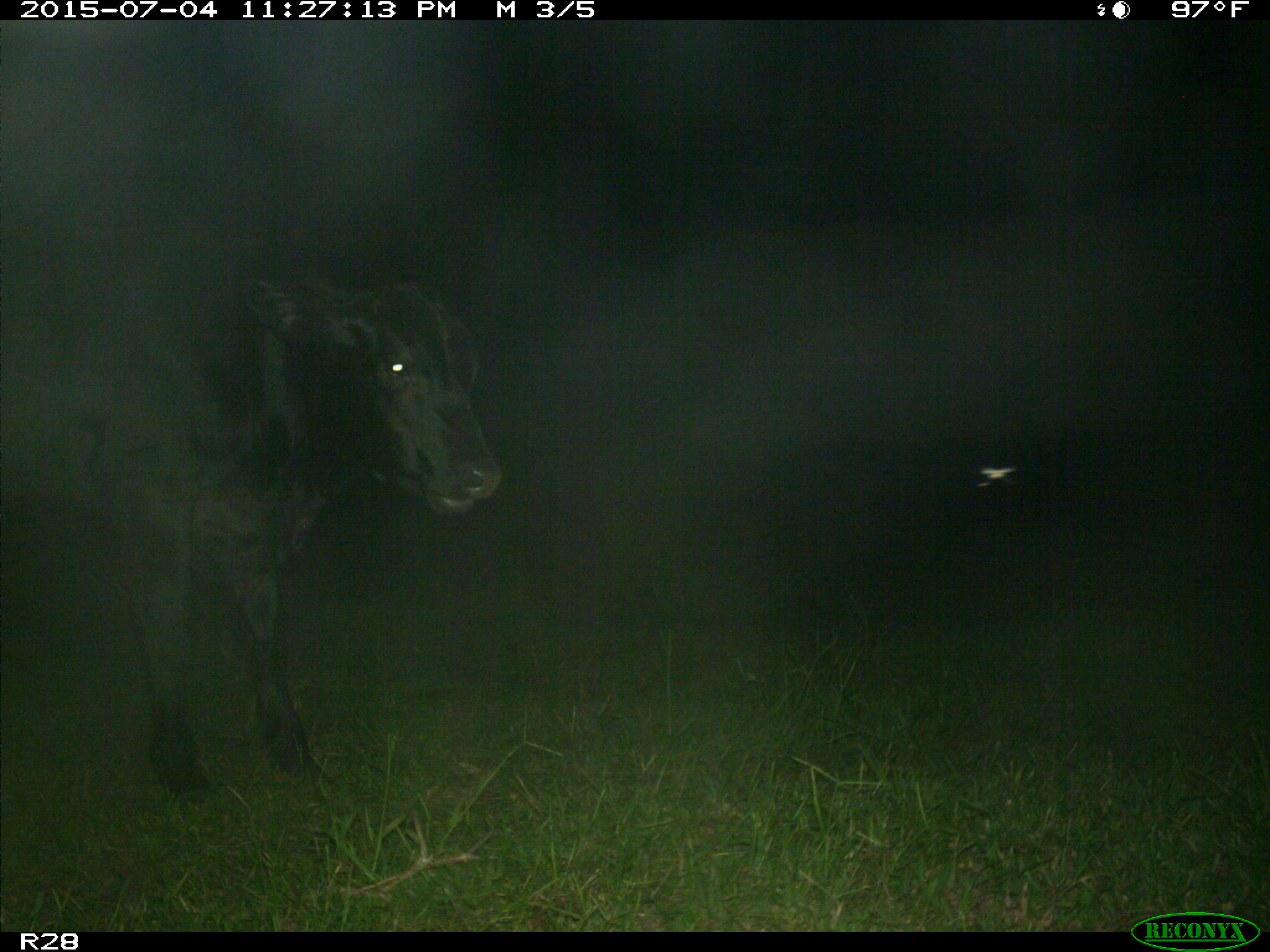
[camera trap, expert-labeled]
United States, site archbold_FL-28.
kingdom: Animalia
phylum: Chordata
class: Mammalia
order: Artiodactyla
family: Bovidae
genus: Bos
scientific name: Bos taurus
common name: domestic cow